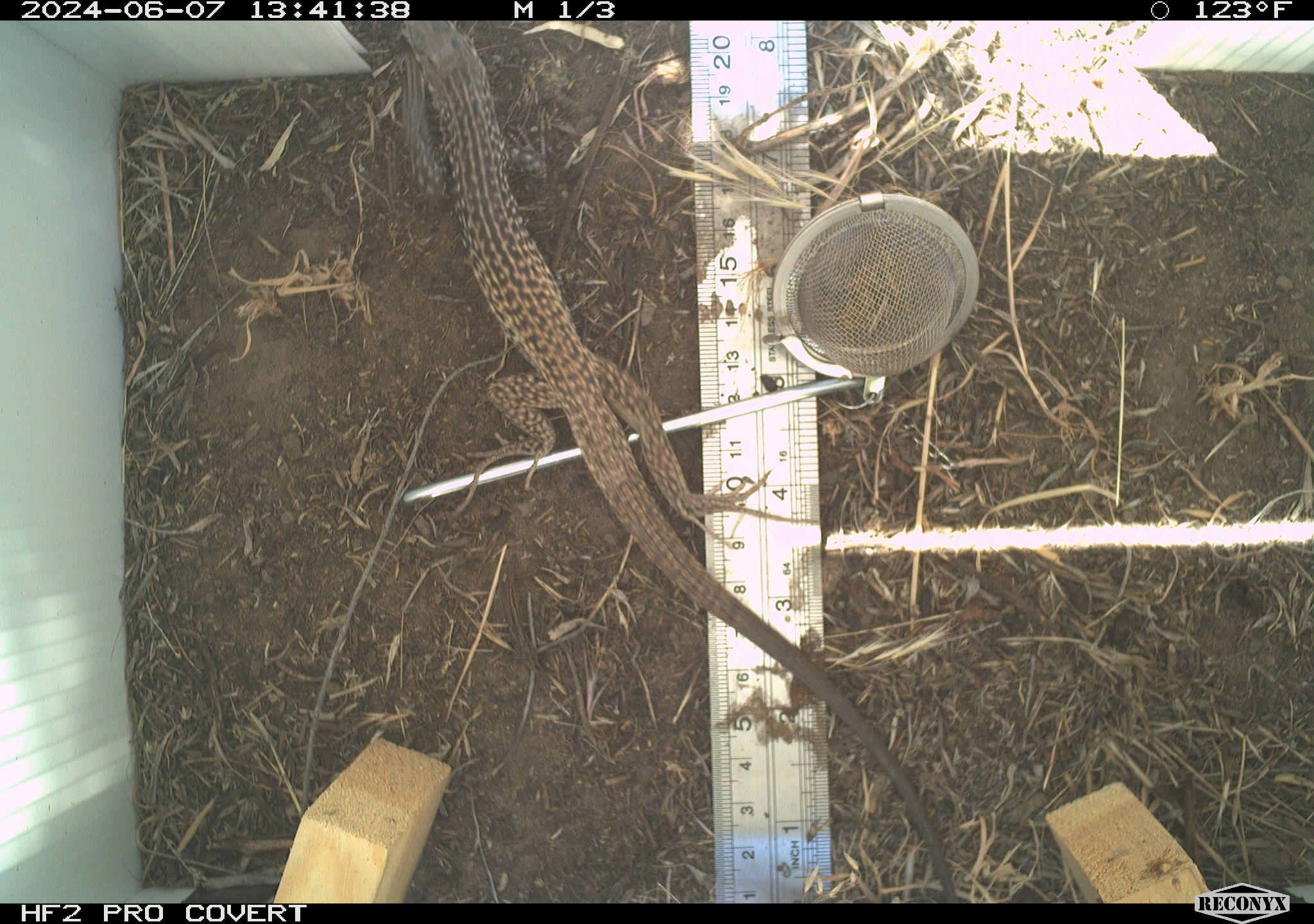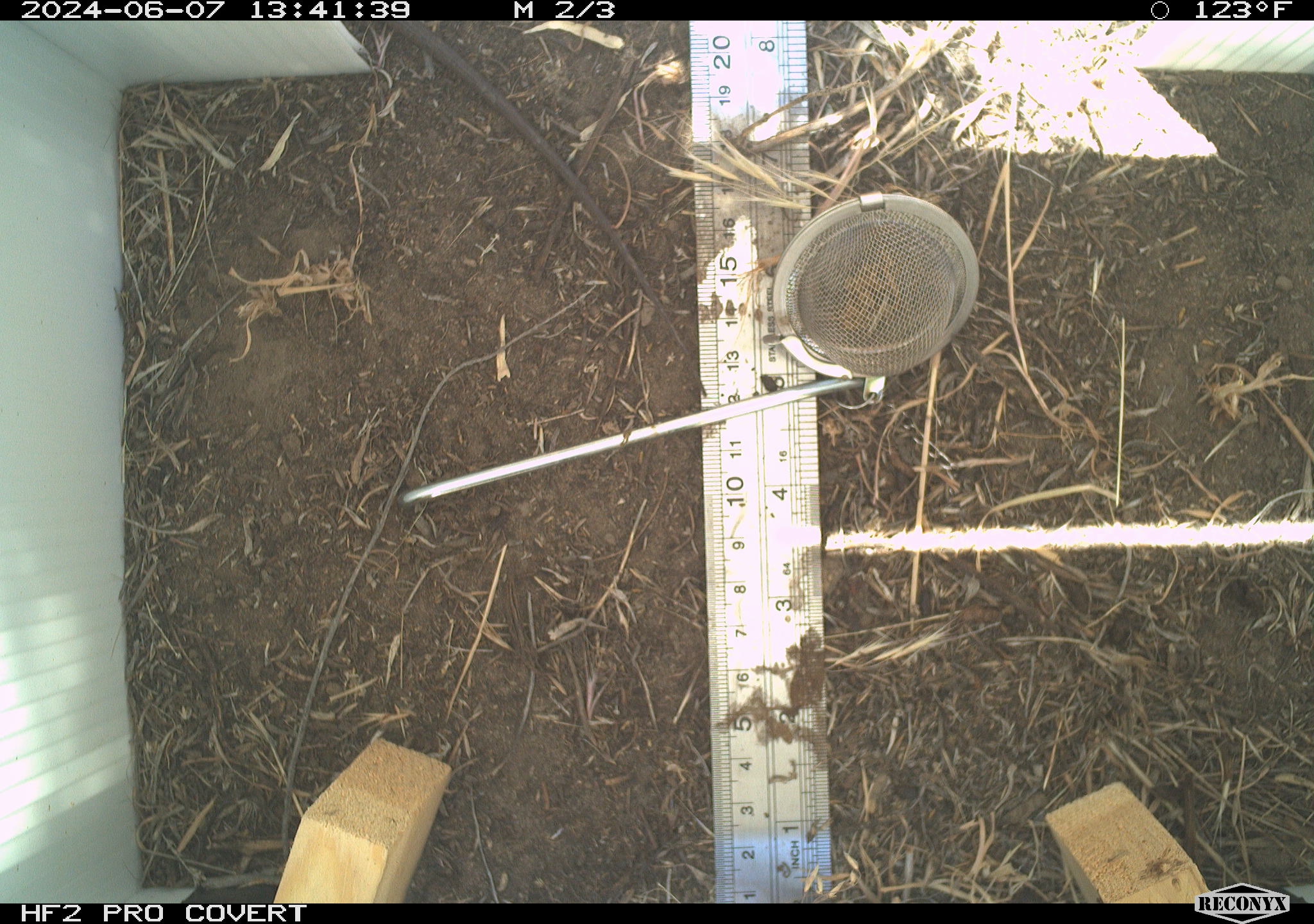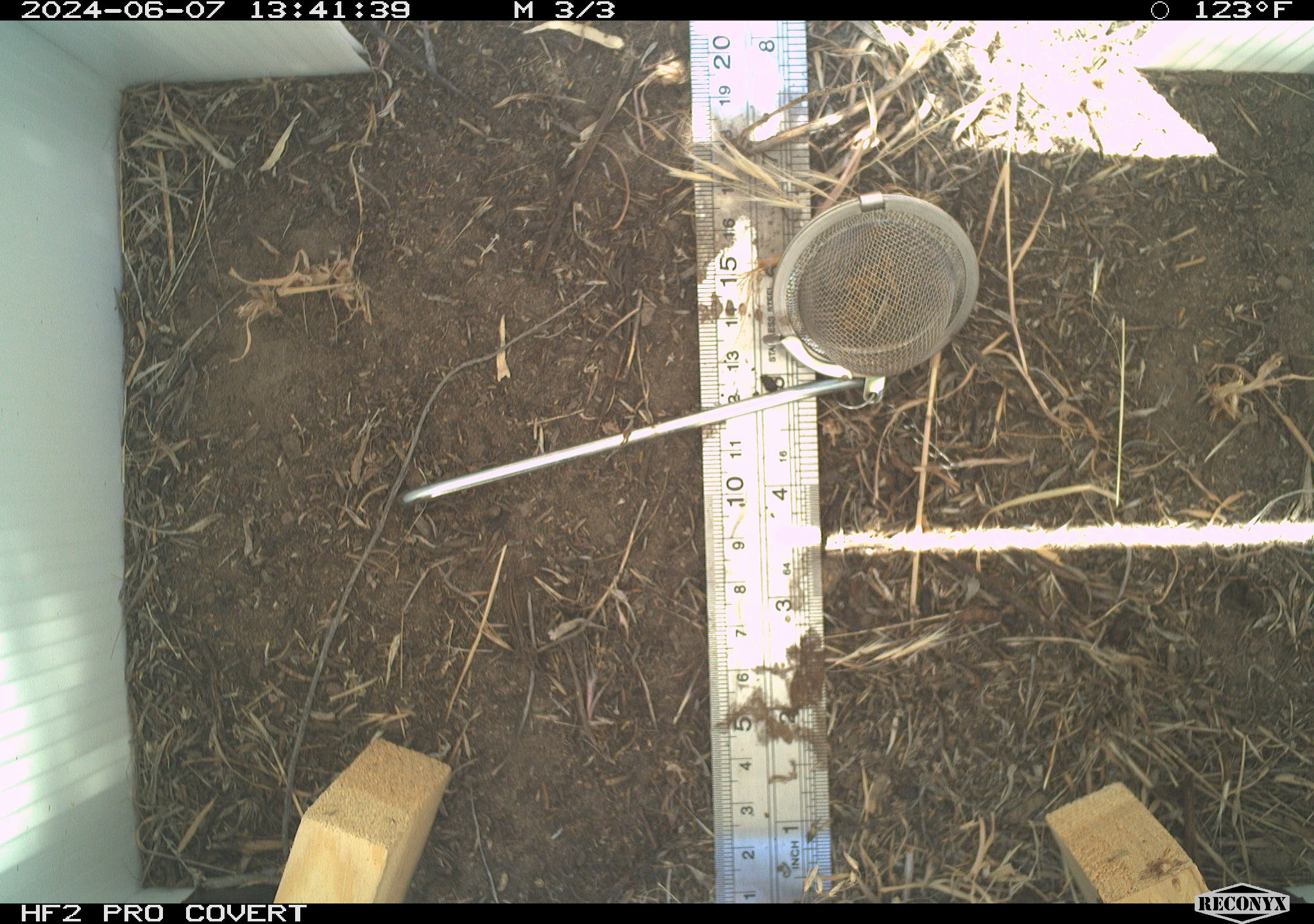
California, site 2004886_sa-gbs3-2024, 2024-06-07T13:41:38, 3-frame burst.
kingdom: Animalia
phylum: Chordata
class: Reptilia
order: Squamata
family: Teiidae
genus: Aspidoscelis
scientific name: Aspidoscelis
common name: whiptail lizards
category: aspidoscelis species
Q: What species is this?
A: Aspidoscelis species (whiptail lizards) (Aspidoscelis).